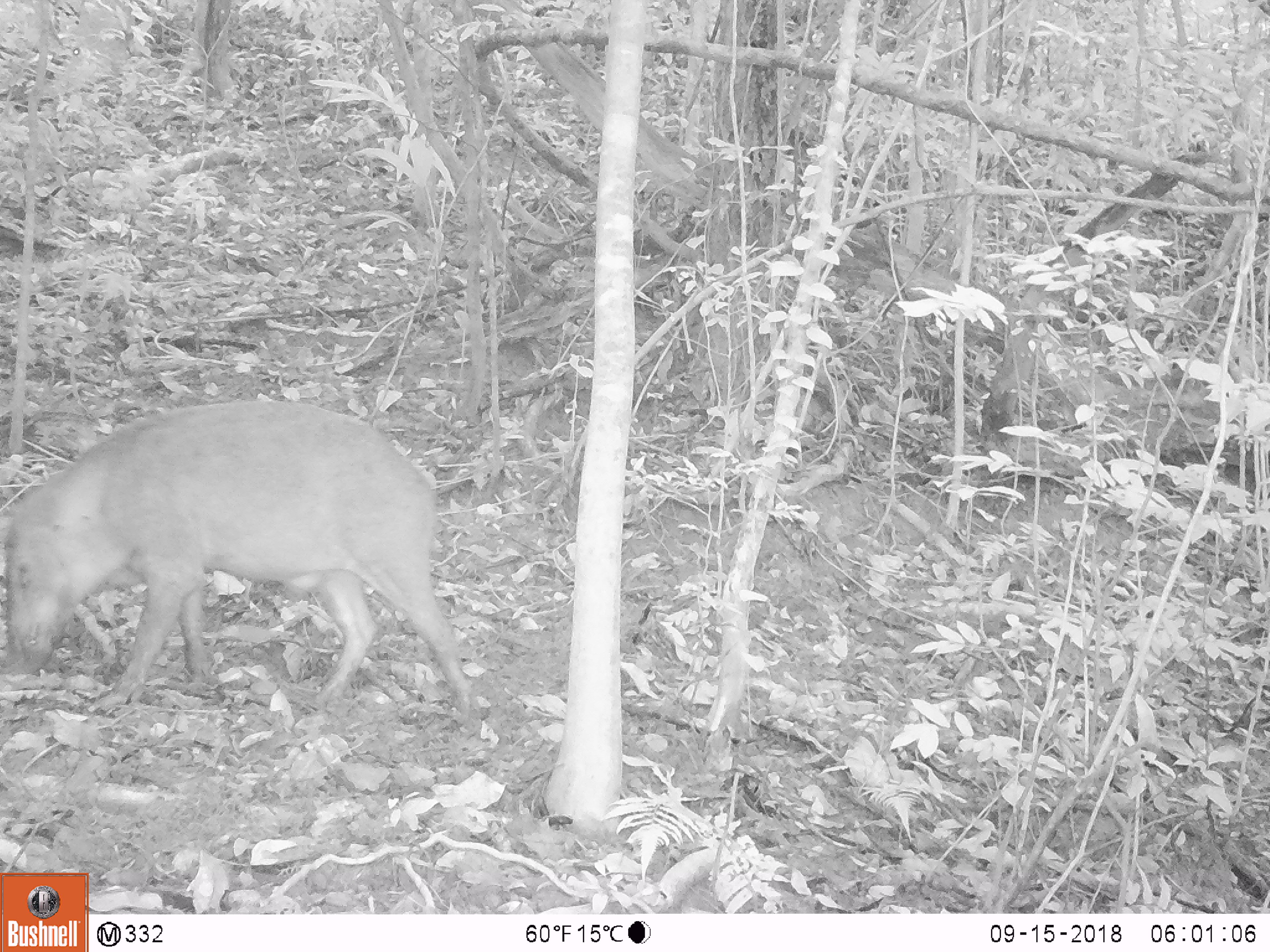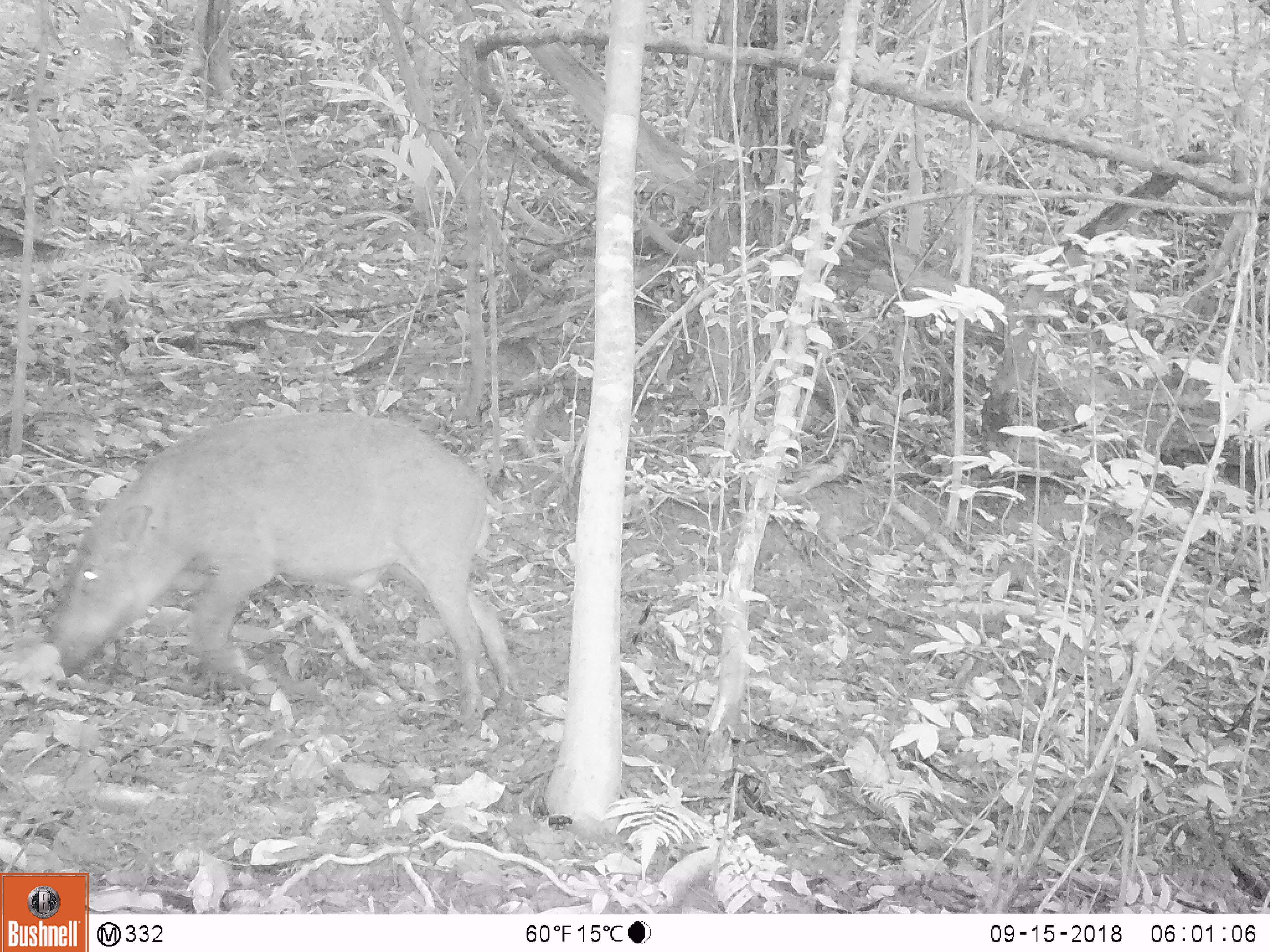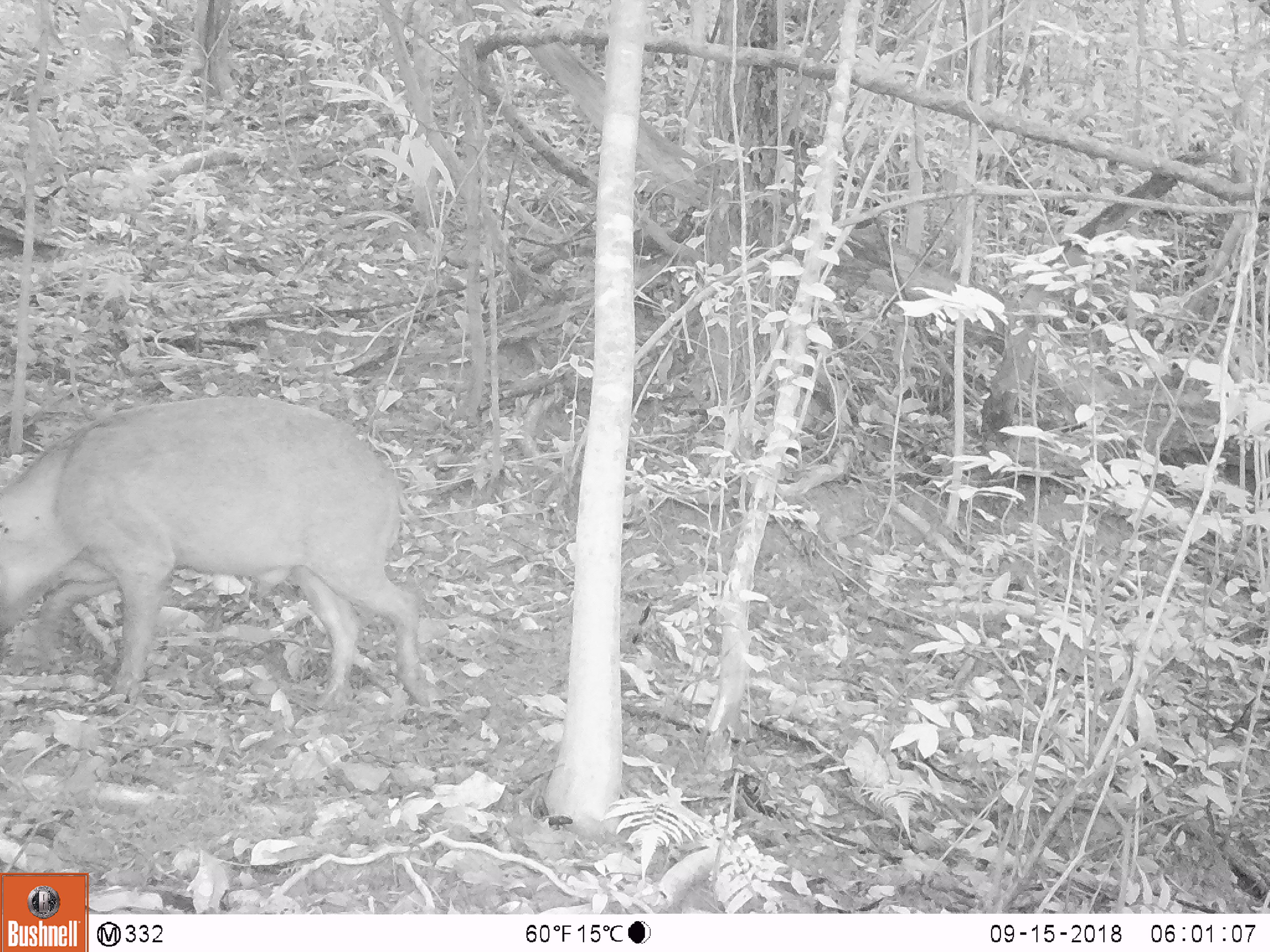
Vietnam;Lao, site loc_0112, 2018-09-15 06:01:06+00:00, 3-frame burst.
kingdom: Animalia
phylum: Chordata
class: Mammalia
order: Artiodactyla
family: Suidae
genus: Sus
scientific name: Sus scrofa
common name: eurasian wild pig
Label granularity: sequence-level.